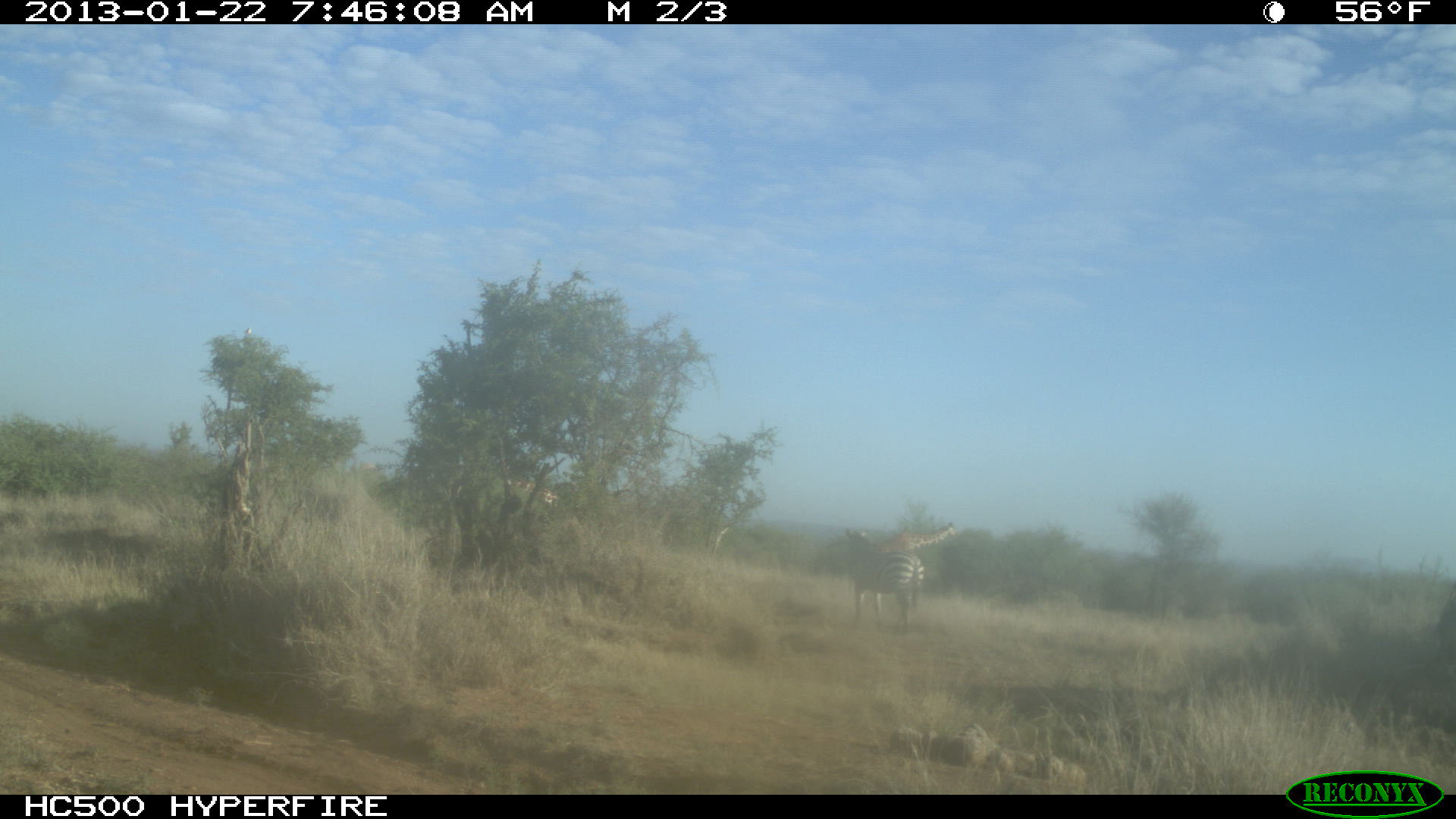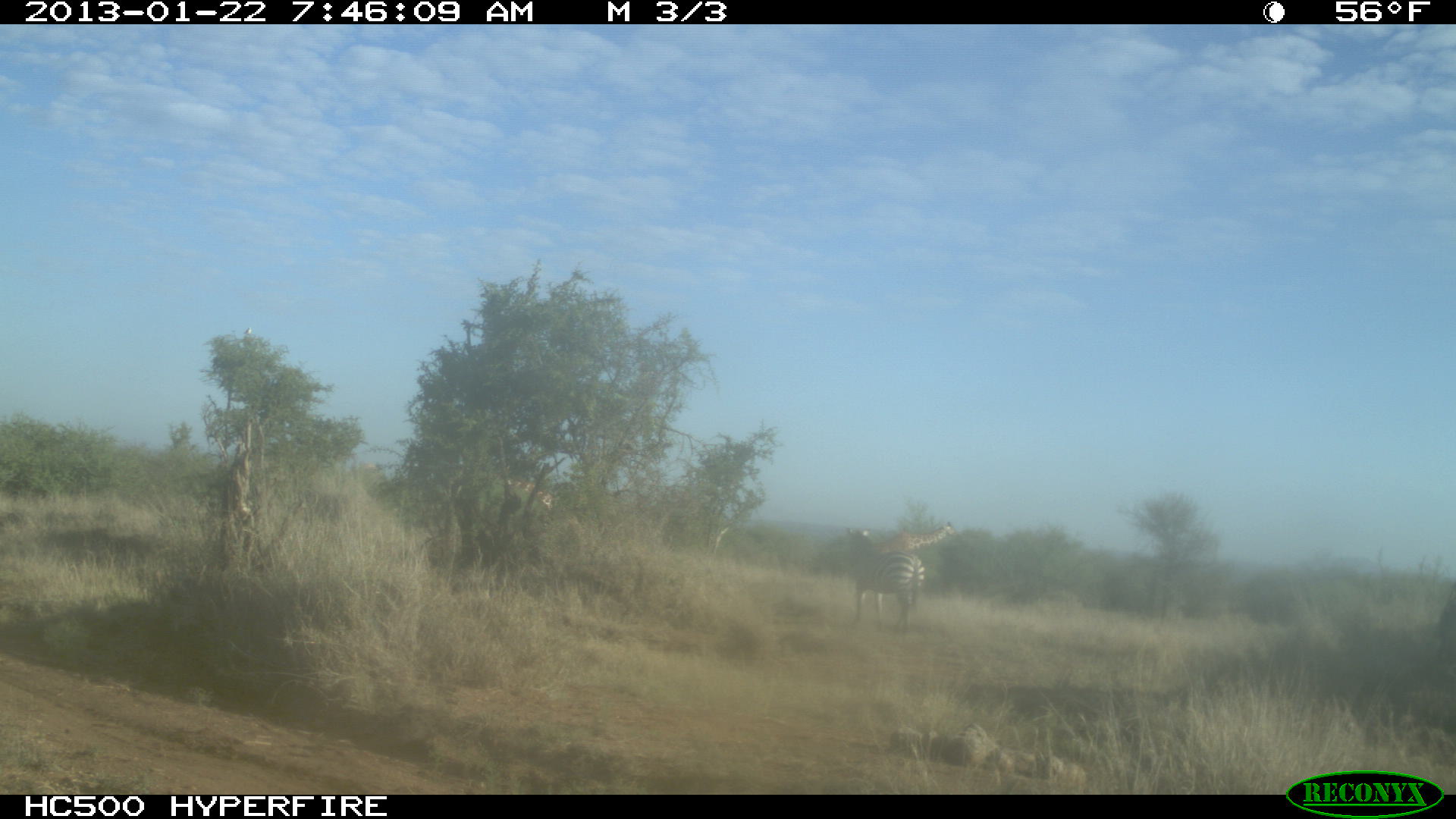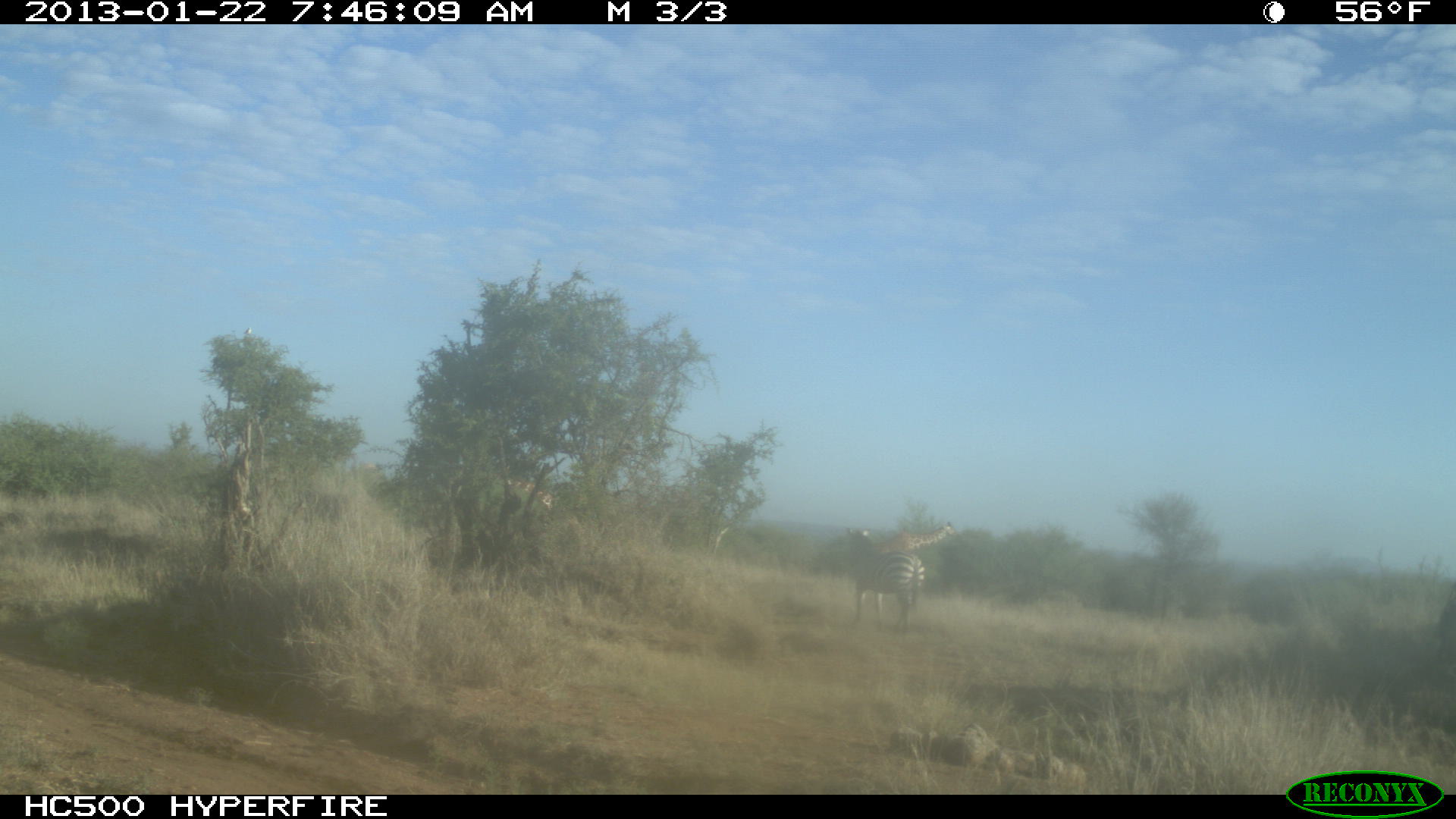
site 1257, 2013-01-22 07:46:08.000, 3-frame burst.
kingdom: Animalia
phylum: Chordata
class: Mammalia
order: Artiodactyla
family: Giraffidae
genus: Giraffa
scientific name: Giraffa camelopardalis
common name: giraffe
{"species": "Giraffa camelopardalis (giraffe)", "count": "2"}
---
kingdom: Animalia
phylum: Chordata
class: Mammalia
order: Perissodactyla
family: Equidae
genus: Equus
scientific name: Equus quagga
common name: plains zebra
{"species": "Equus quagga (plains zebra)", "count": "1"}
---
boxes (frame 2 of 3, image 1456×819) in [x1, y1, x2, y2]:
giraffa camelopardalis: [845, 526, 924, 627]; [867, 521, 957, 554]; [498, 476, 554, 511]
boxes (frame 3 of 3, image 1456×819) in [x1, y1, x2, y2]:
equus quagga: [846, 525, 927, 630]; [490, 470, 555, 518]; [873, 521, 957, 556]